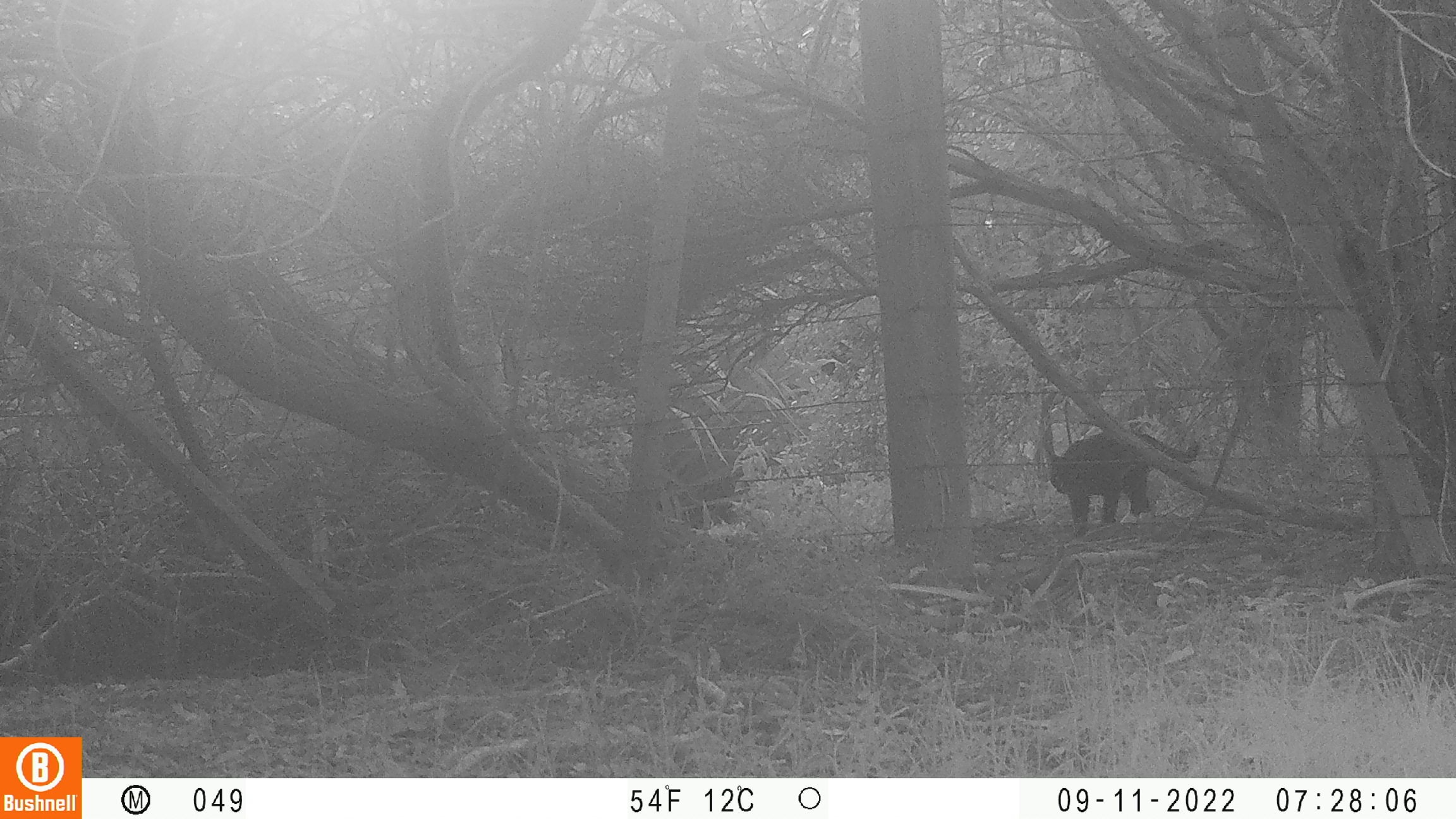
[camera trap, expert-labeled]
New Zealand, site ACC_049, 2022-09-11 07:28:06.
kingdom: Animalia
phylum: Chordata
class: Mammalia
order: Carnivora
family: Felidae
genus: Felis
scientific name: Felis catus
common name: domestic cat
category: cat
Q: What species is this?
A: Cat (domestic cat) (Felis catus).